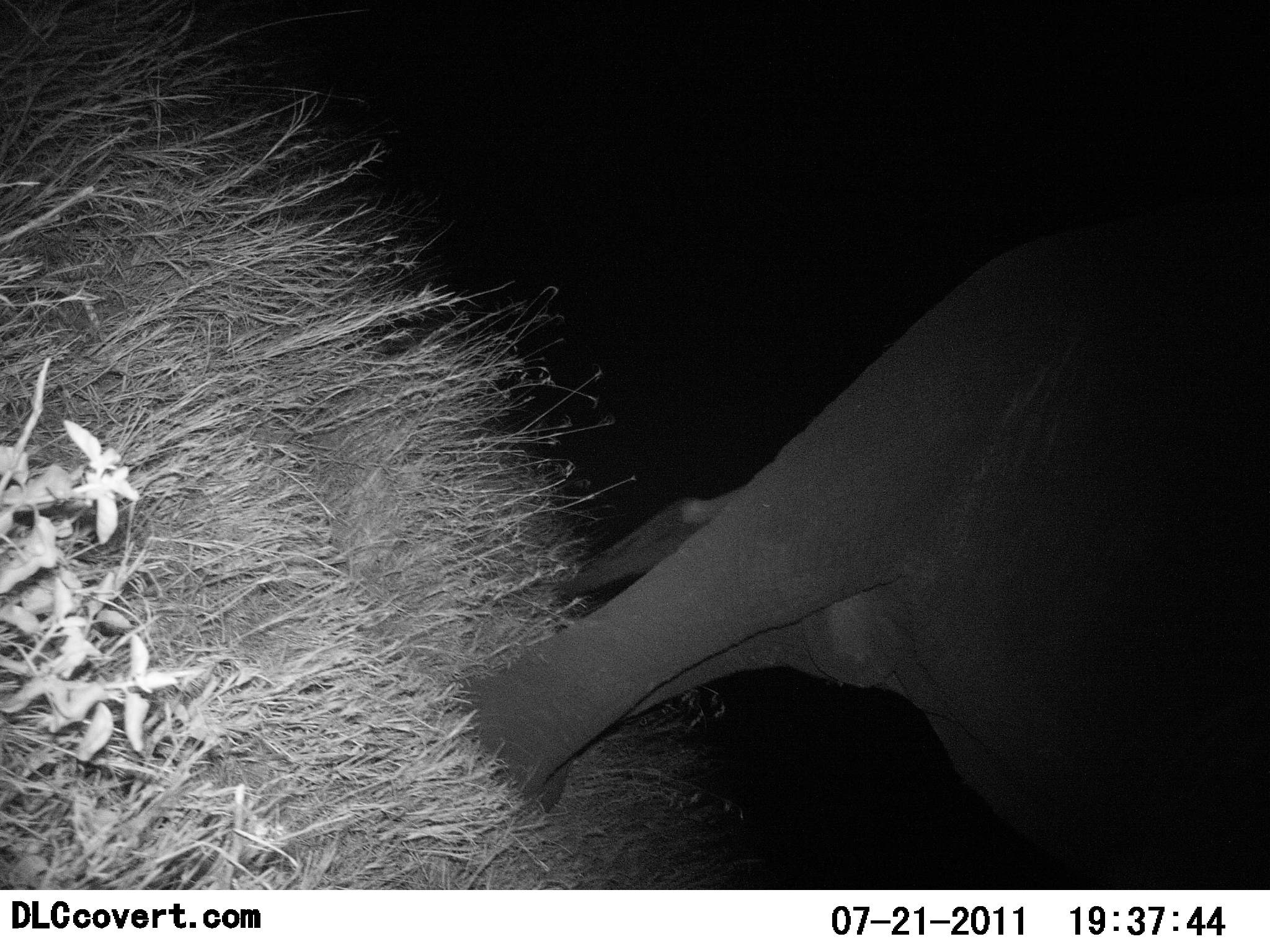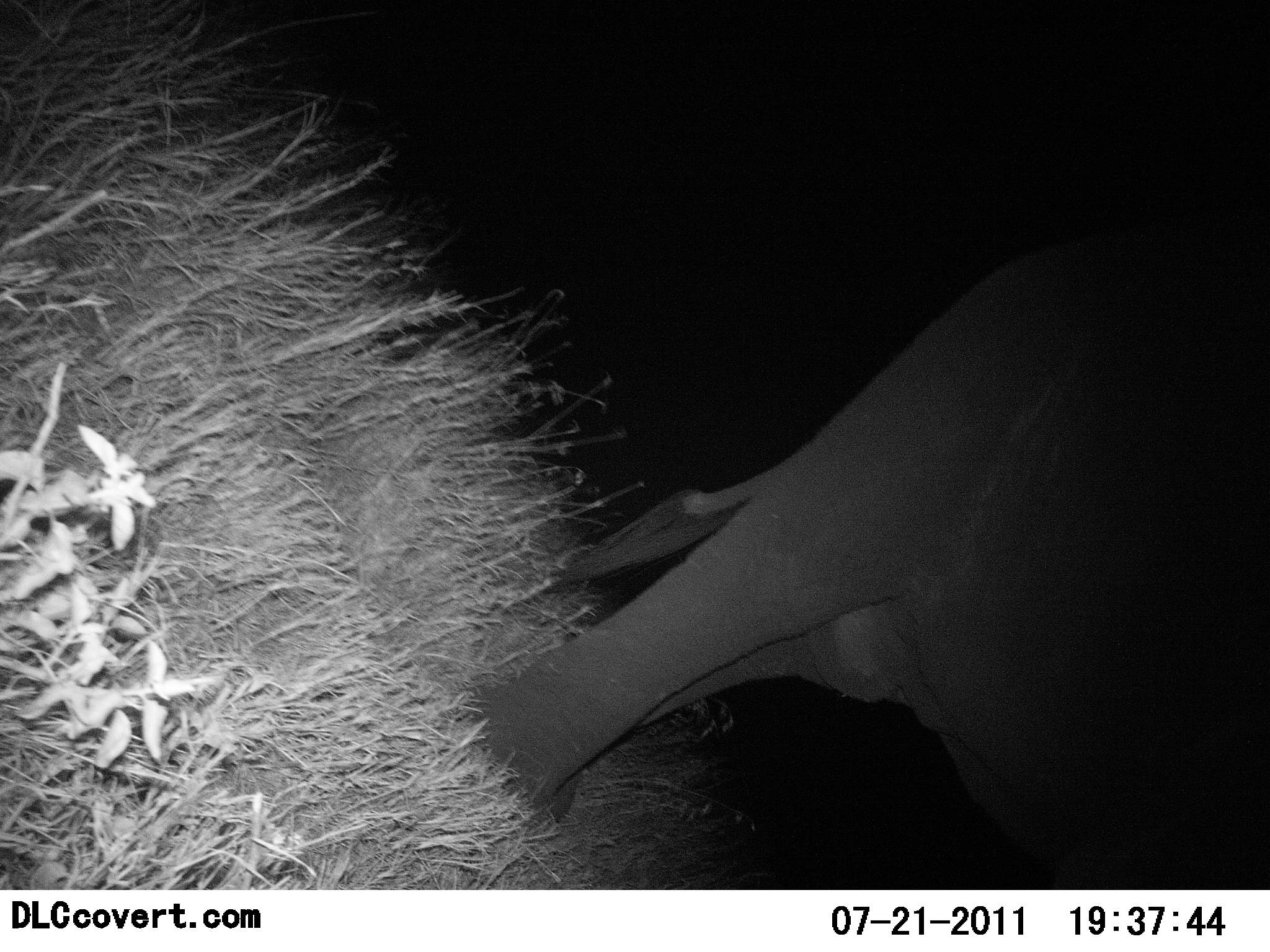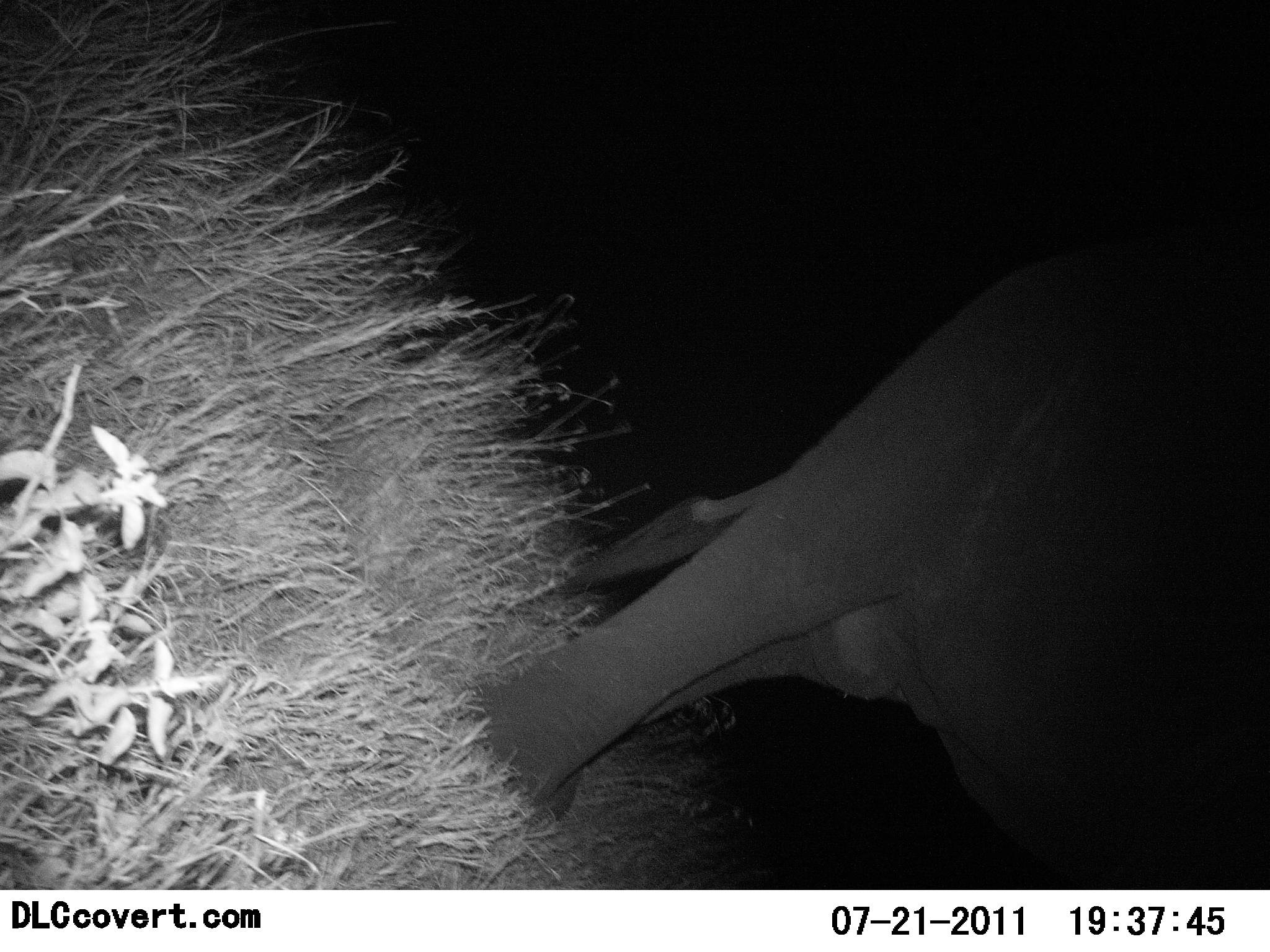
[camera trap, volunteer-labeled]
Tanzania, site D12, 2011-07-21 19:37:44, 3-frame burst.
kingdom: Animalia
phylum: Chordata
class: Mammalia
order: Proboscidea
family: Elephantidae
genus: Loxodonta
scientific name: Loxodonta africana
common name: african bush elephant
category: elephant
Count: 1.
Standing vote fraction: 80%.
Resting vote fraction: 0%.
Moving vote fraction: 20%.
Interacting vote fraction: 0%.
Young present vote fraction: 0%.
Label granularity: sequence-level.